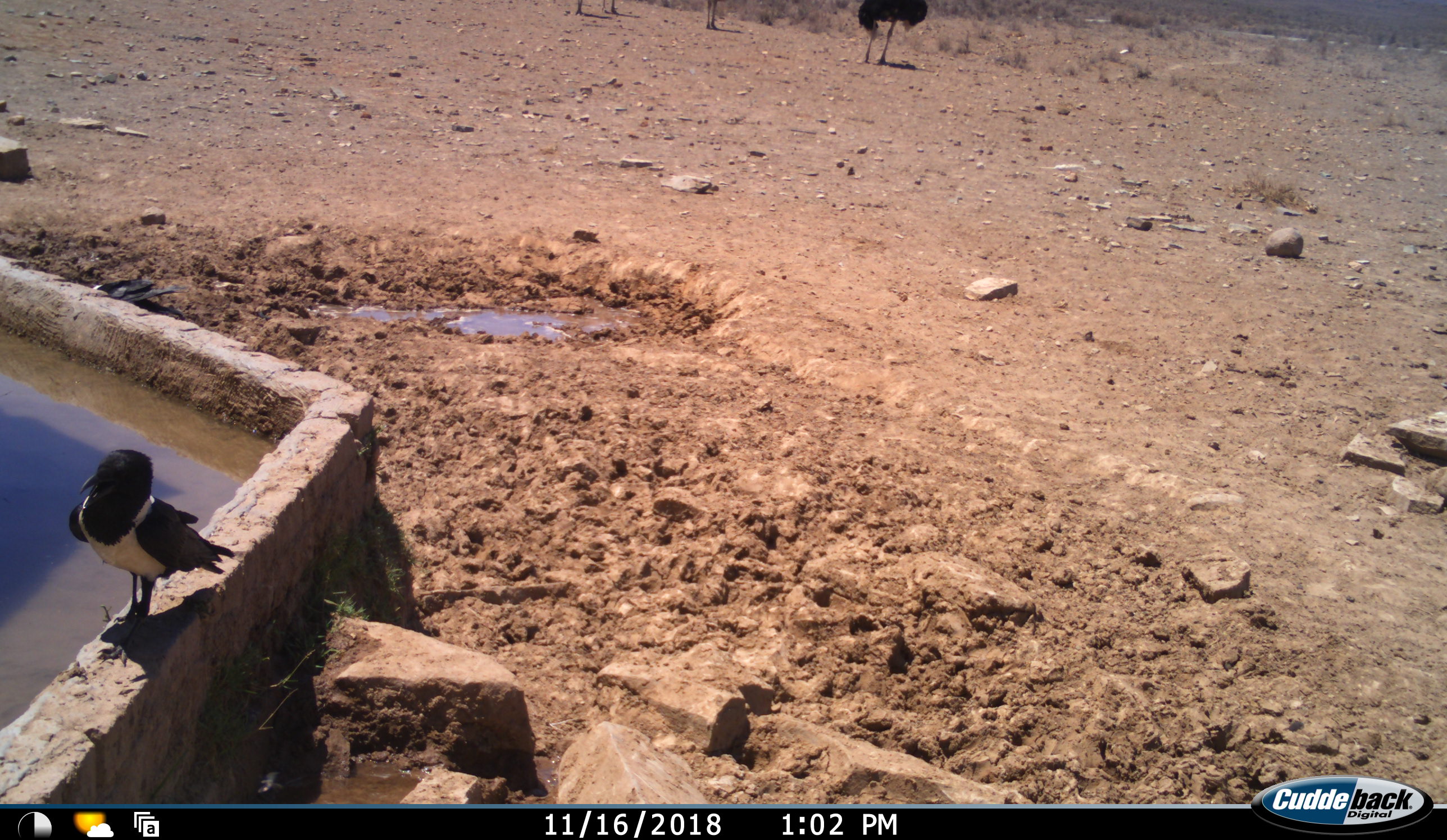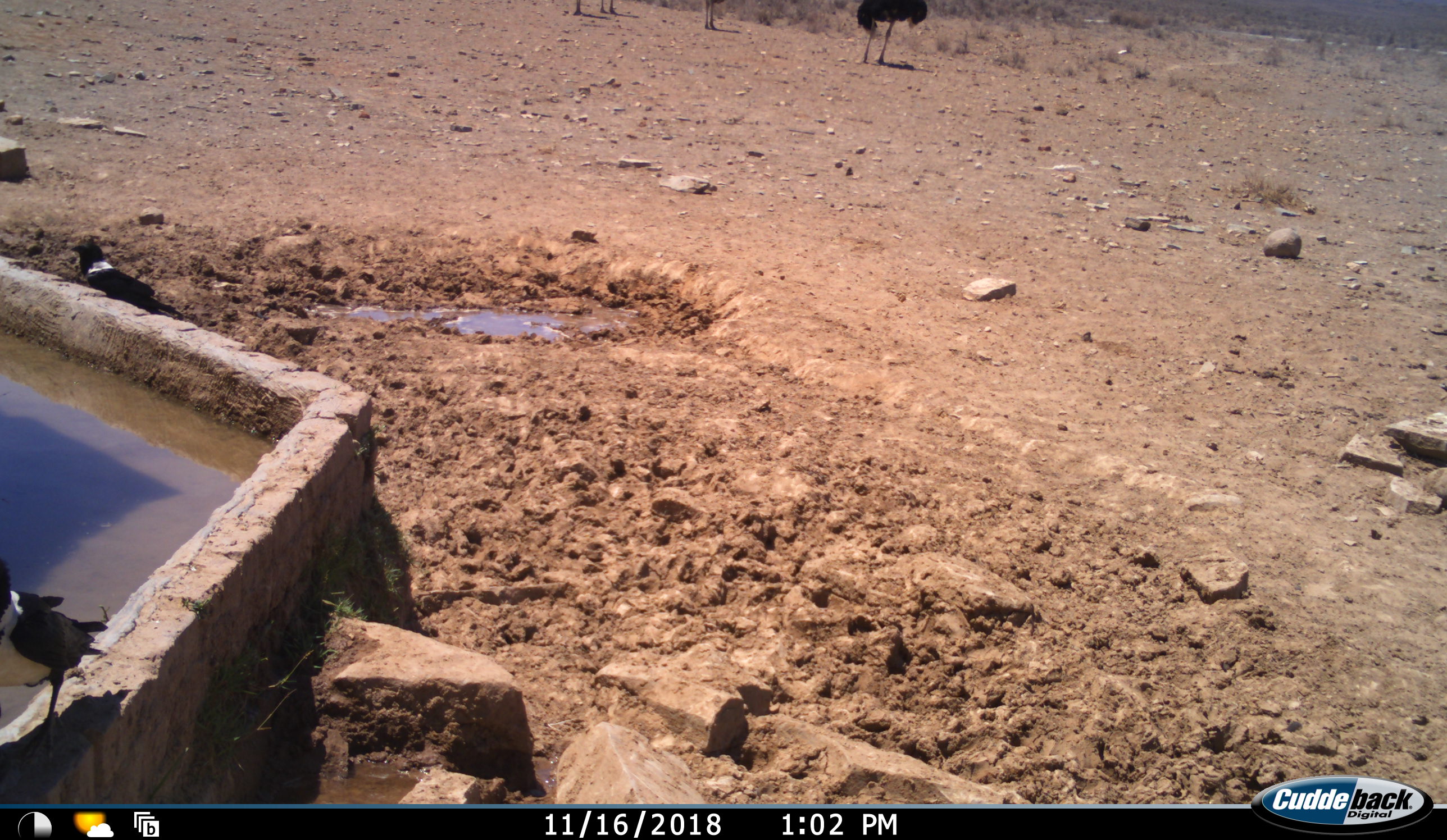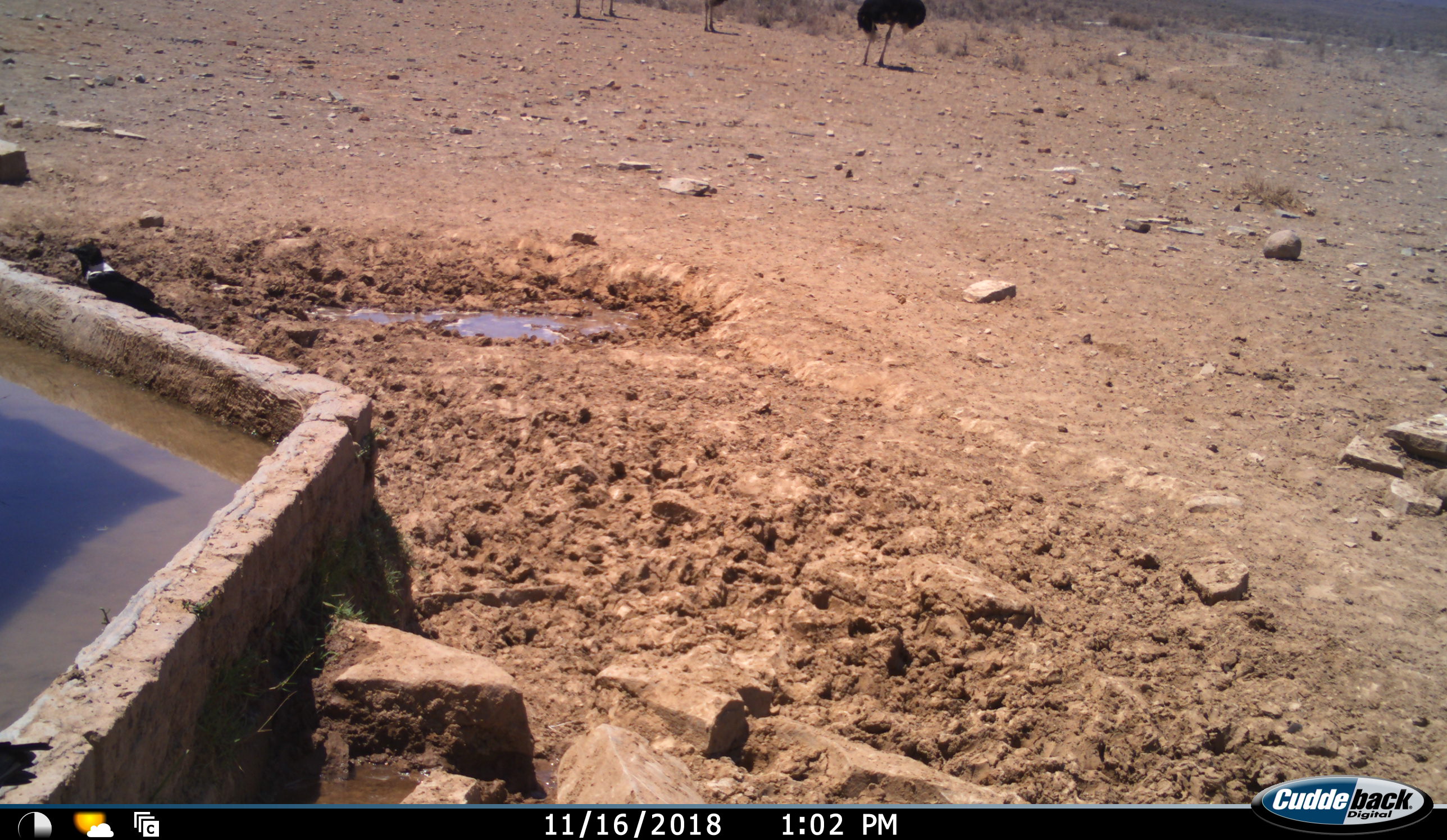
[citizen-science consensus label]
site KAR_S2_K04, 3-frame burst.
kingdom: Animalia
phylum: Chordata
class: Aves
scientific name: Aves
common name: bird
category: birdother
Birdother (bird) (Aves), count 2. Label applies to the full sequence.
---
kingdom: Animalia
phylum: Chordata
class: Aves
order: Struthioniformes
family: Struthionidae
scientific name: Struthionidae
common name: ostrich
Ostrich (Struthionidae), count 4. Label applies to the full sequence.